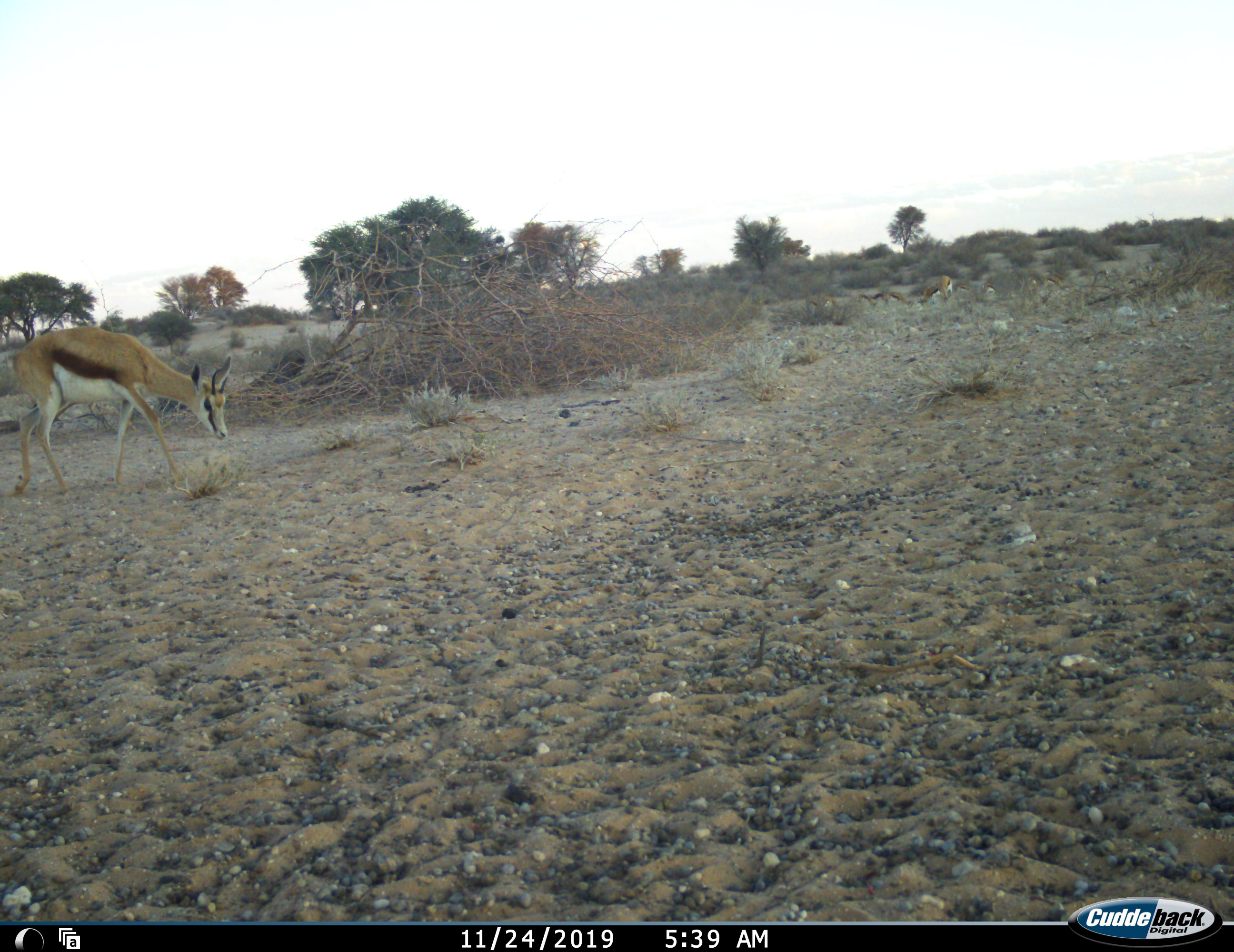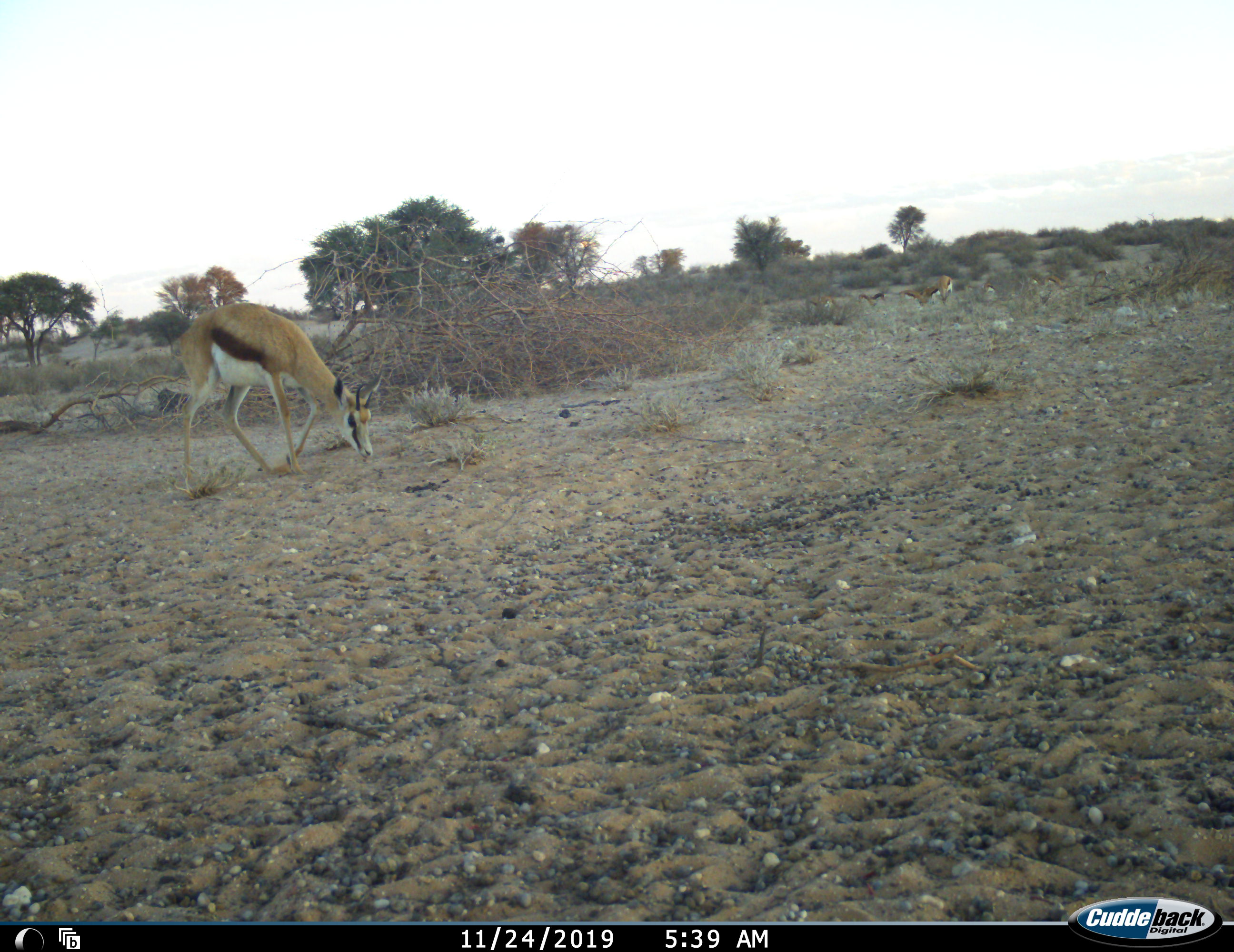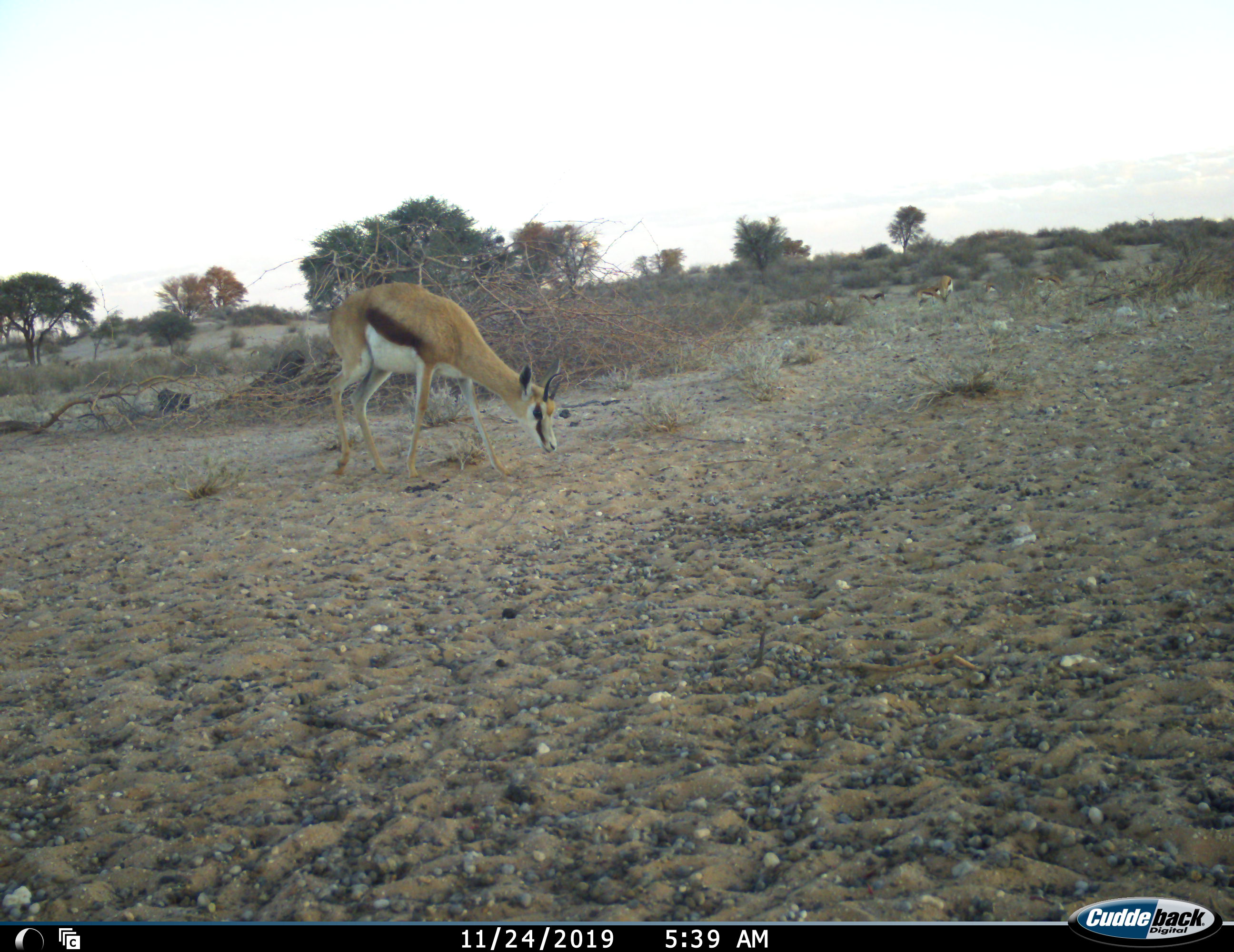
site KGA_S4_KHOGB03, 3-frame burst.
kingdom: Animalia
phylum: Chordata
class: Mammalia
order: Artiodactyla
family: Bovidae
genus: Antidorcas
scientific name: Antidorcas marsupialis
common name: springbok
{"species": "springbok (Antidorcas marsupialis)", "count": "11-50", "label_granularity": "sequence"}